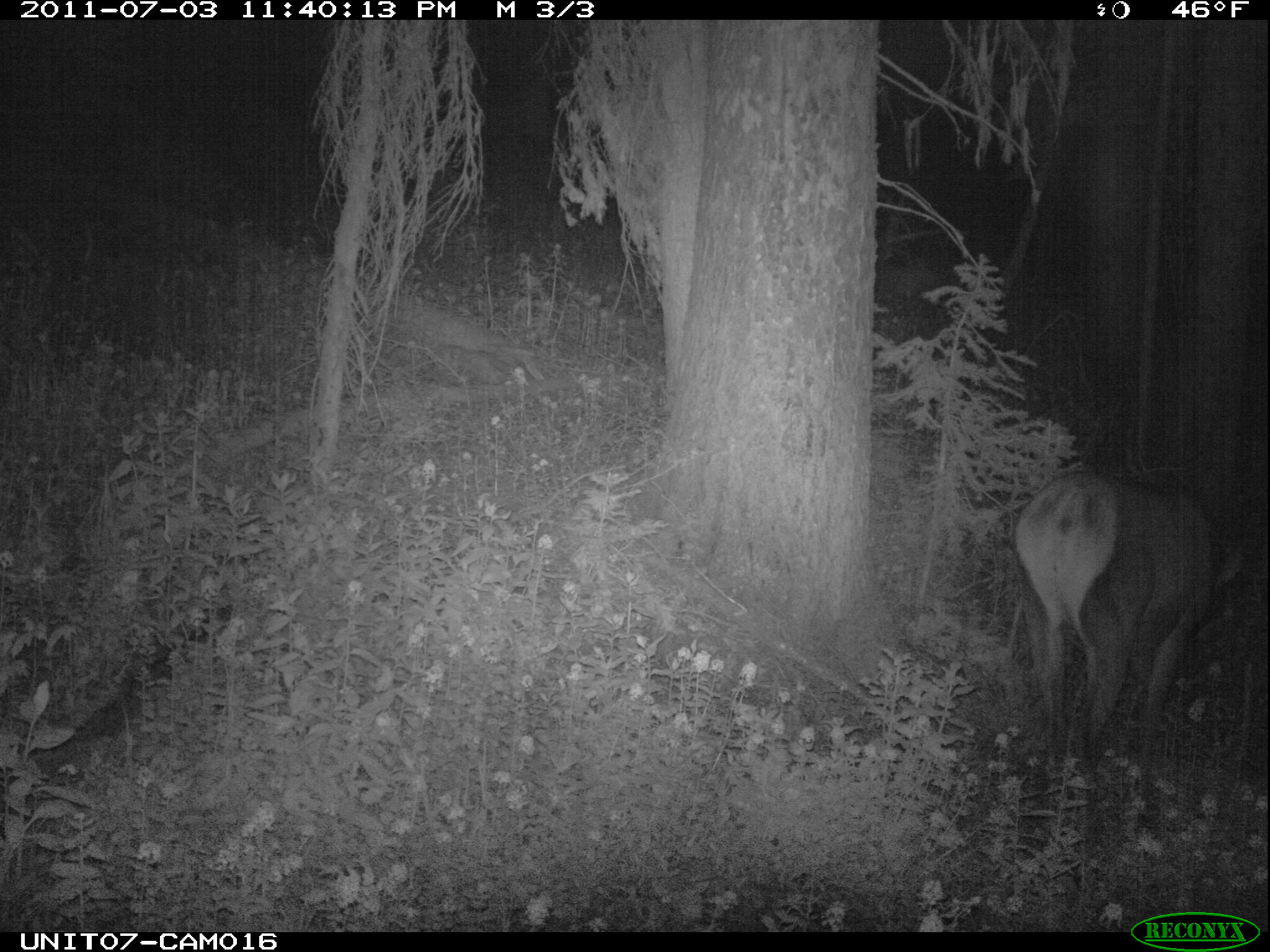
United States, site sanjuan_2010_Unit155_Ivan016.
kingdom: Animalia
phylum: Chordata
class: Mammalia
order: Artiodactyla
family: Cervidae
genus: Cervus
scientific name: Cervus elaphus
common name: red deer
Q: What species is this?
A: Cervus elaphus (red deer).